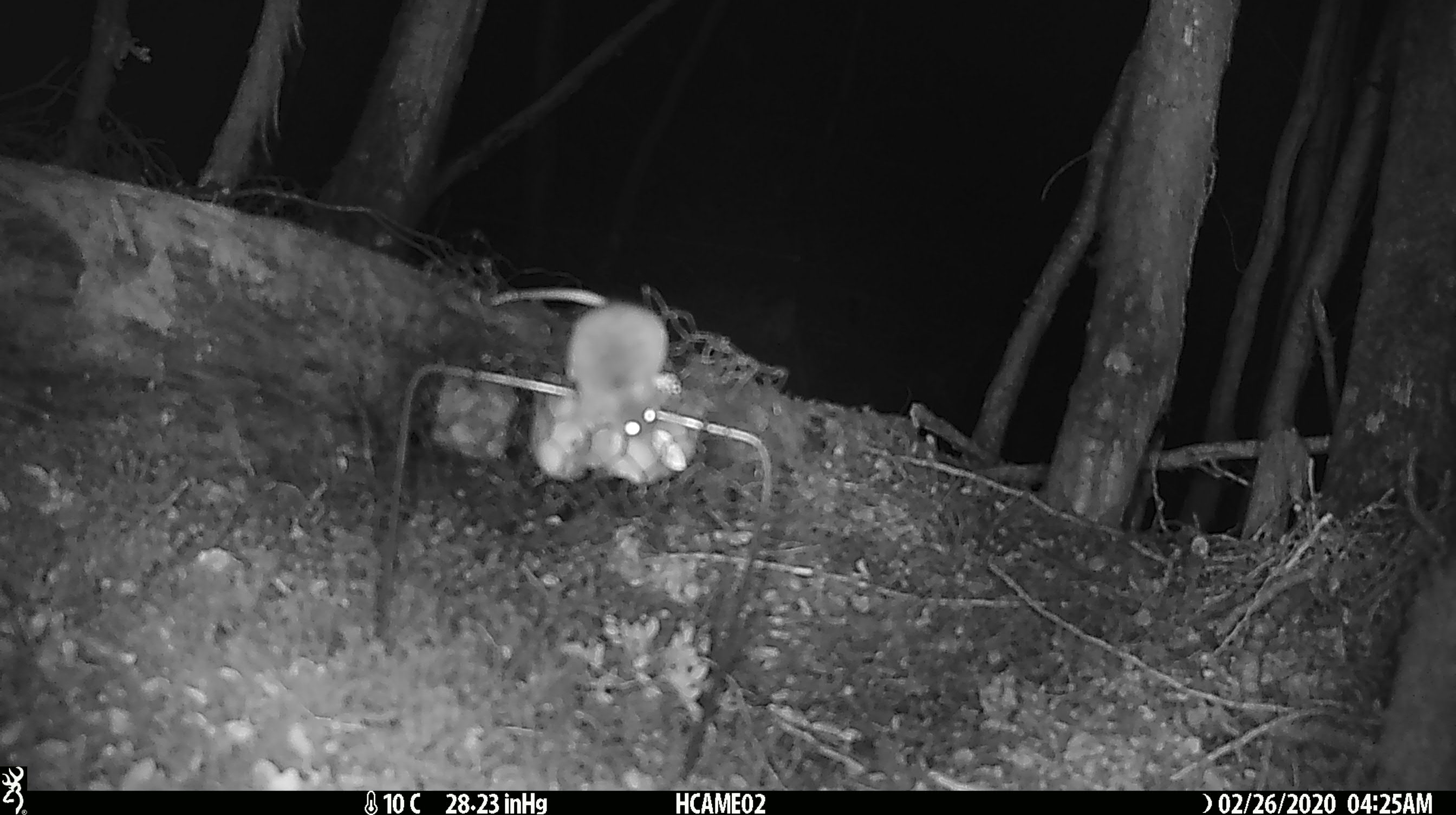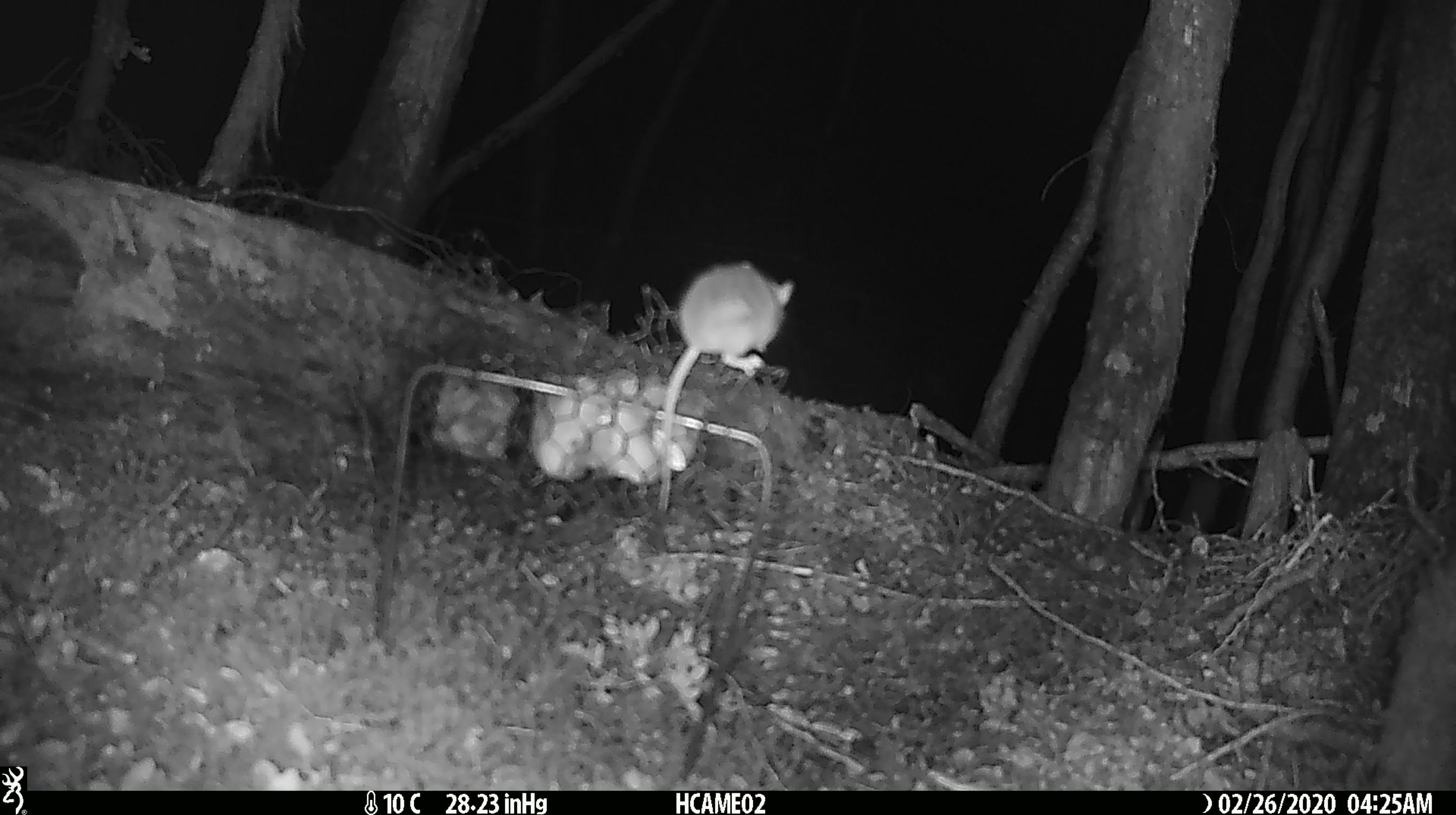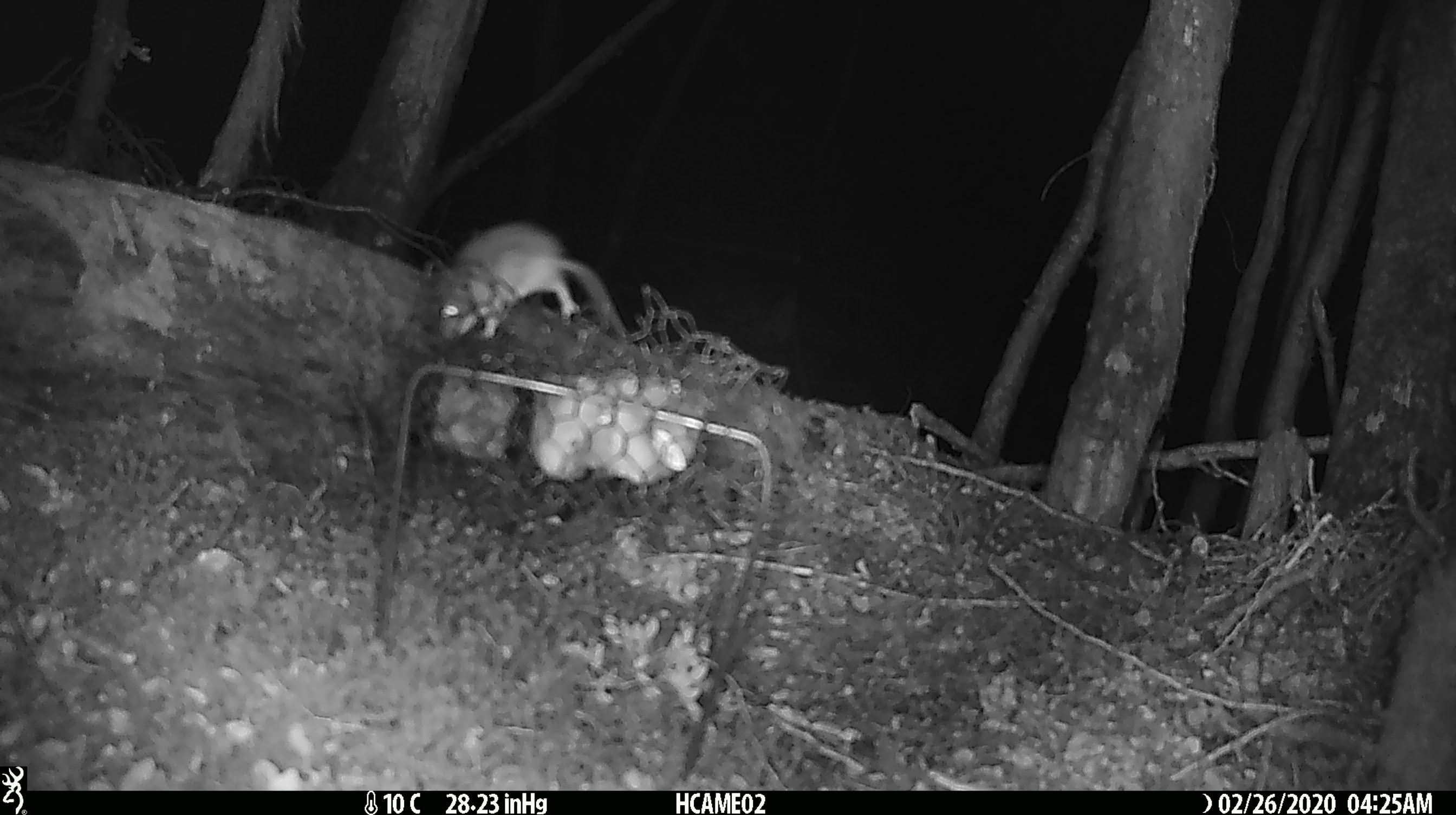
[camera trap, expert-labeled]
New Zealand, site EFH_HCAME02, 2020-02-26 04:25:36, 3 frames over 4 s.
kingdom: Animalia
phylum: Chordata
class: Mammalia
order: Rodentia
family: Muridae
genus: Mus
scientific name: Mus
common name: mouse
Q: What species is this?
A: Mouse (Mus).